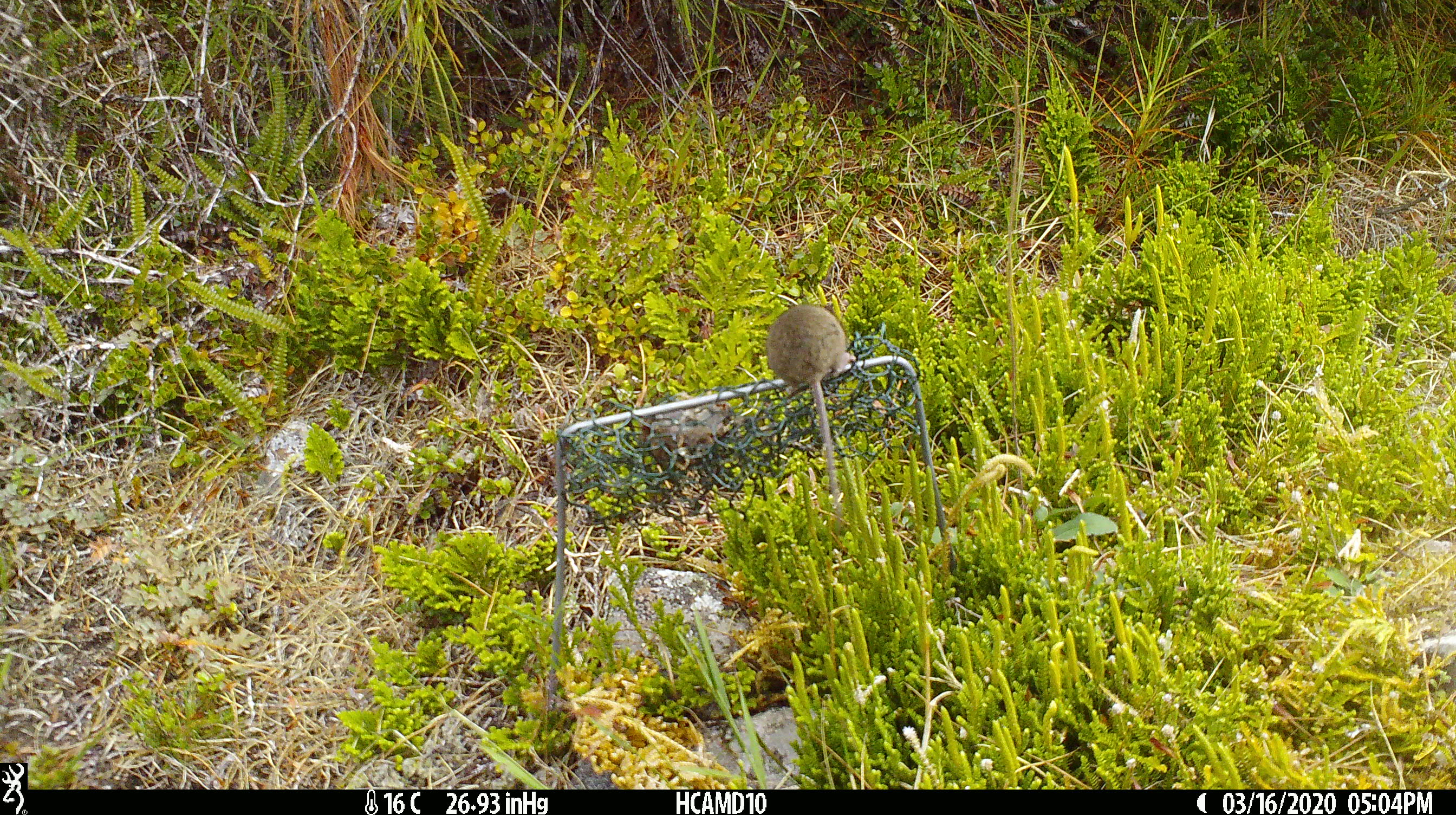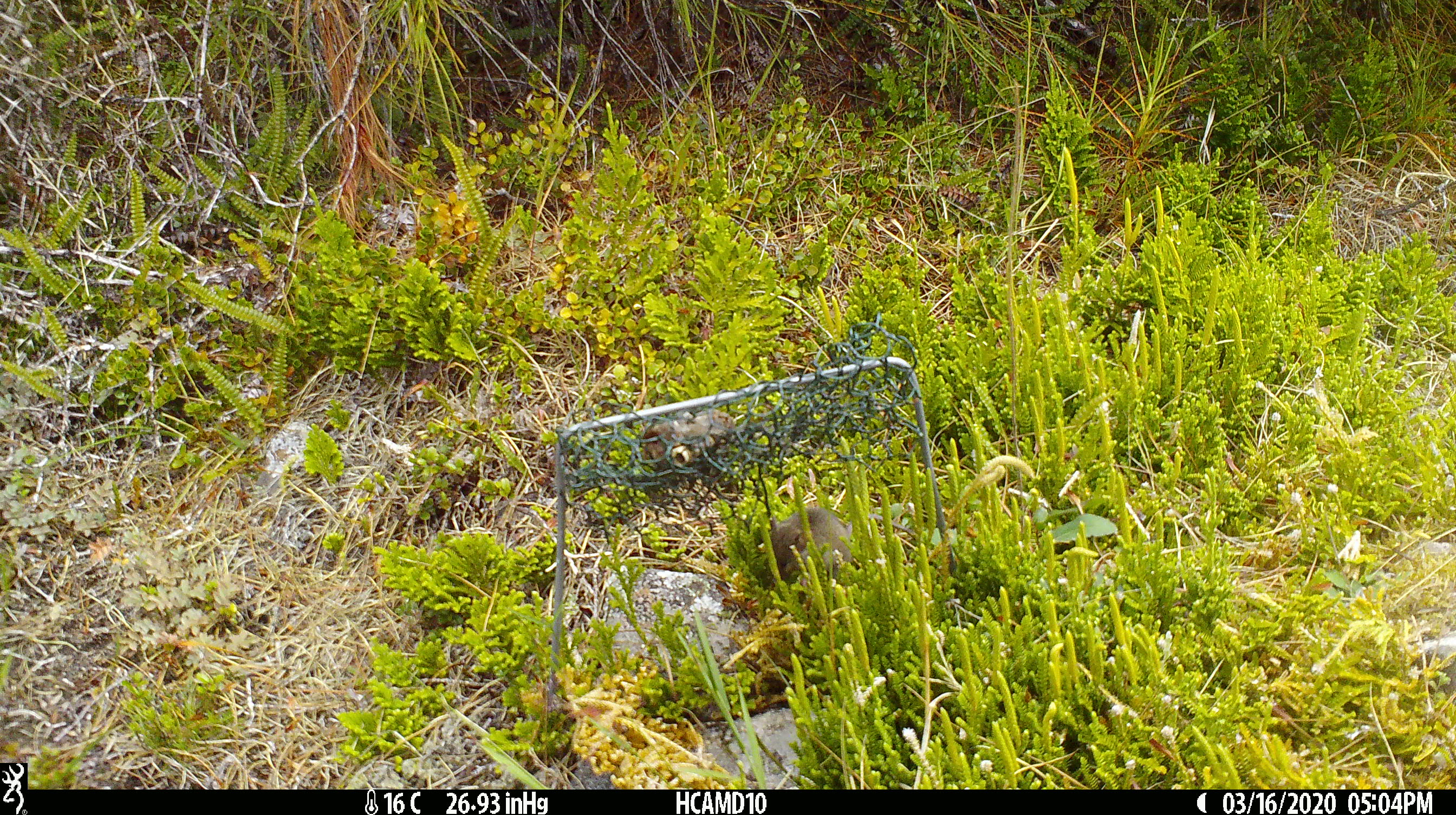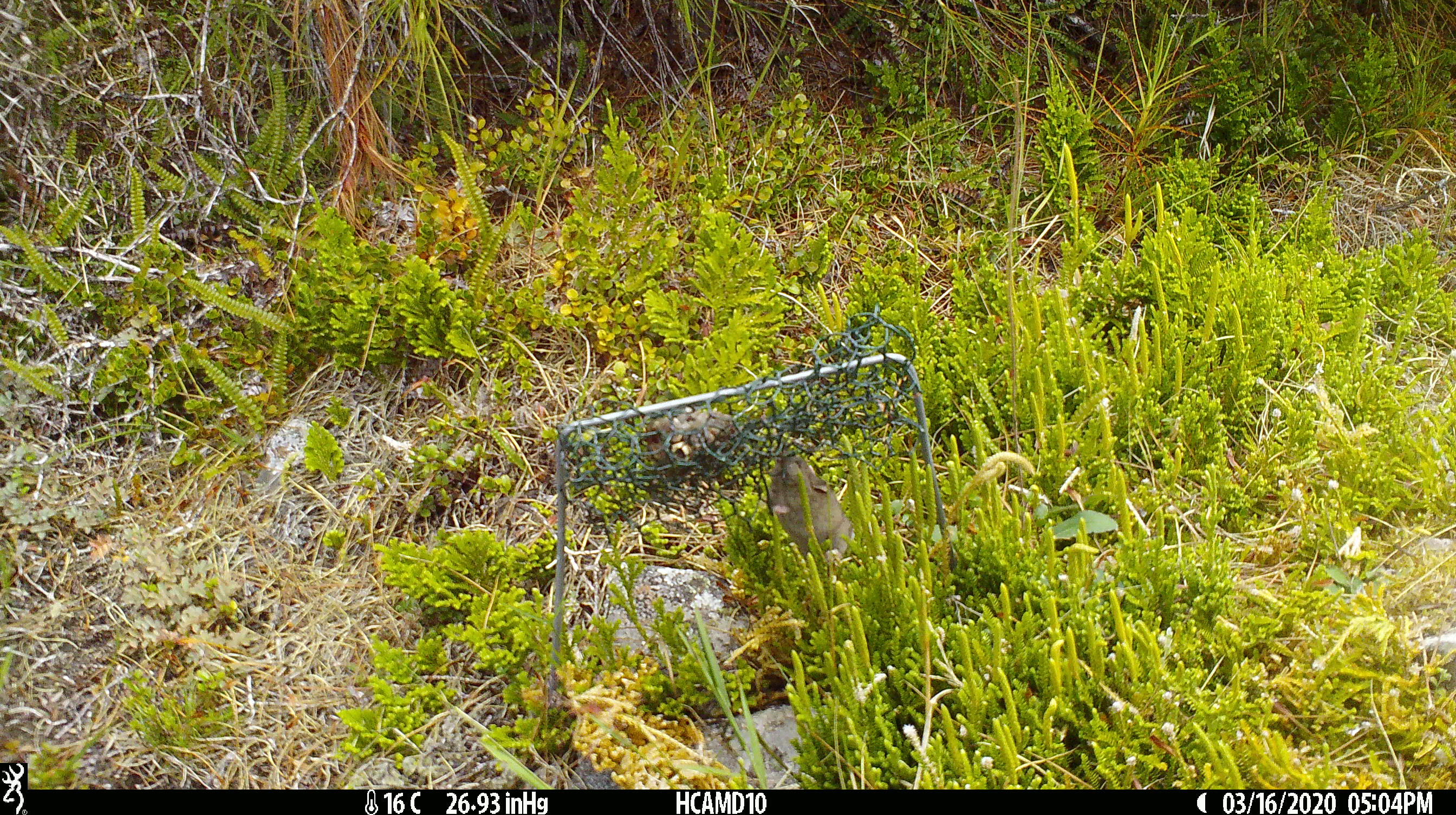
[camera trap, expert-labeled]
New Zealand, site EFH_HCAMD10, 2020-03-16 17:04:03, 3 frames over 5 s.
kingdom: Animalia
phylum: Chordata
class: Mammalia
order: Rodentia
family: Muridae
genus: Mus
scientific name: Mus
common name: mouse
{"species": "mouse (Mus)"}